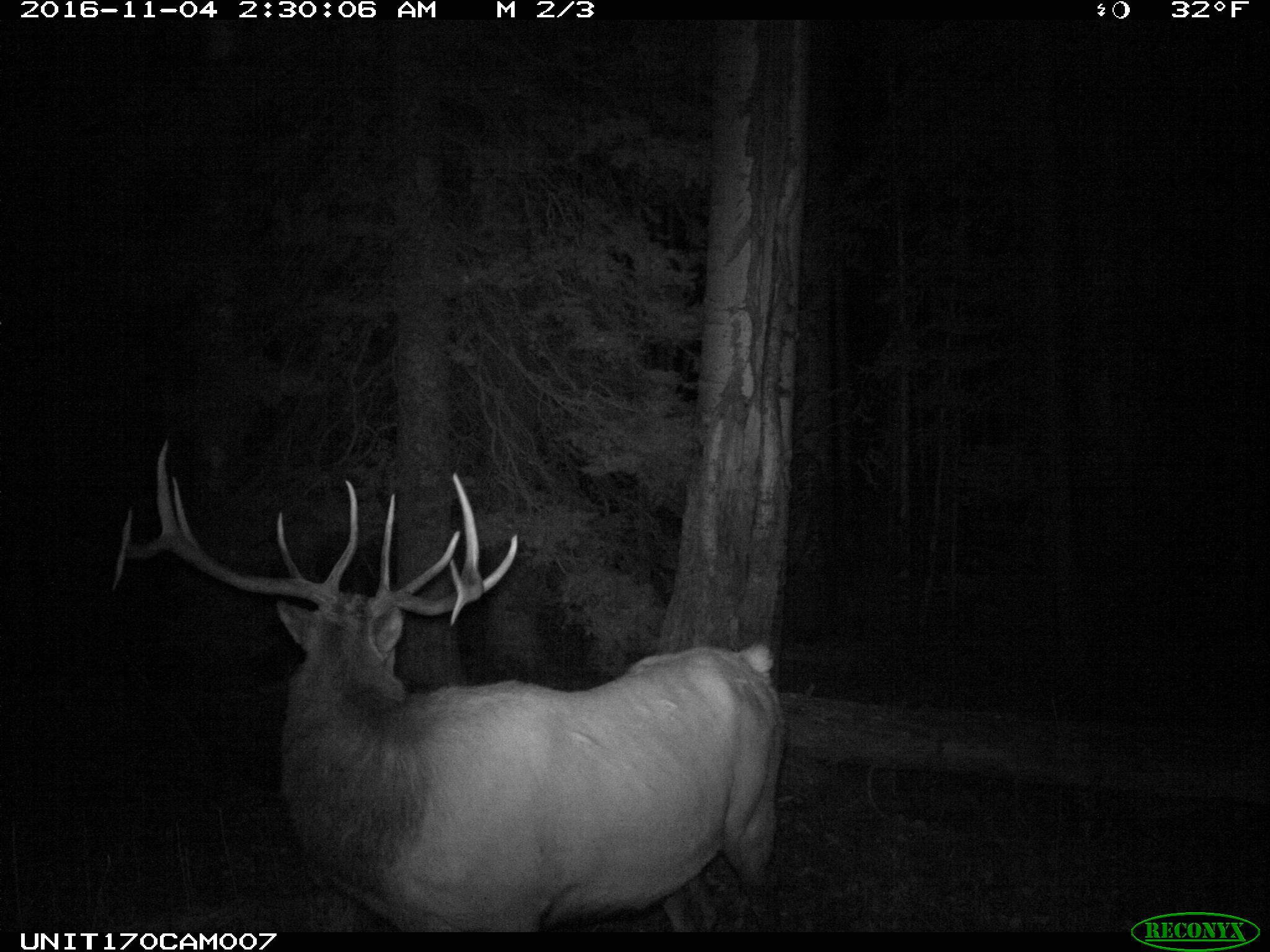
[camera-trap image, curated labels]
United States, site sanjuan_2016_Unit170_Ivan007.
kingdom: Animalia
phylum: Chordata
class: Mammalia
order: Artiodactyla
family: Cervidae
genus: Cervus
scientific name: Cervus elaphus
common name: red deer